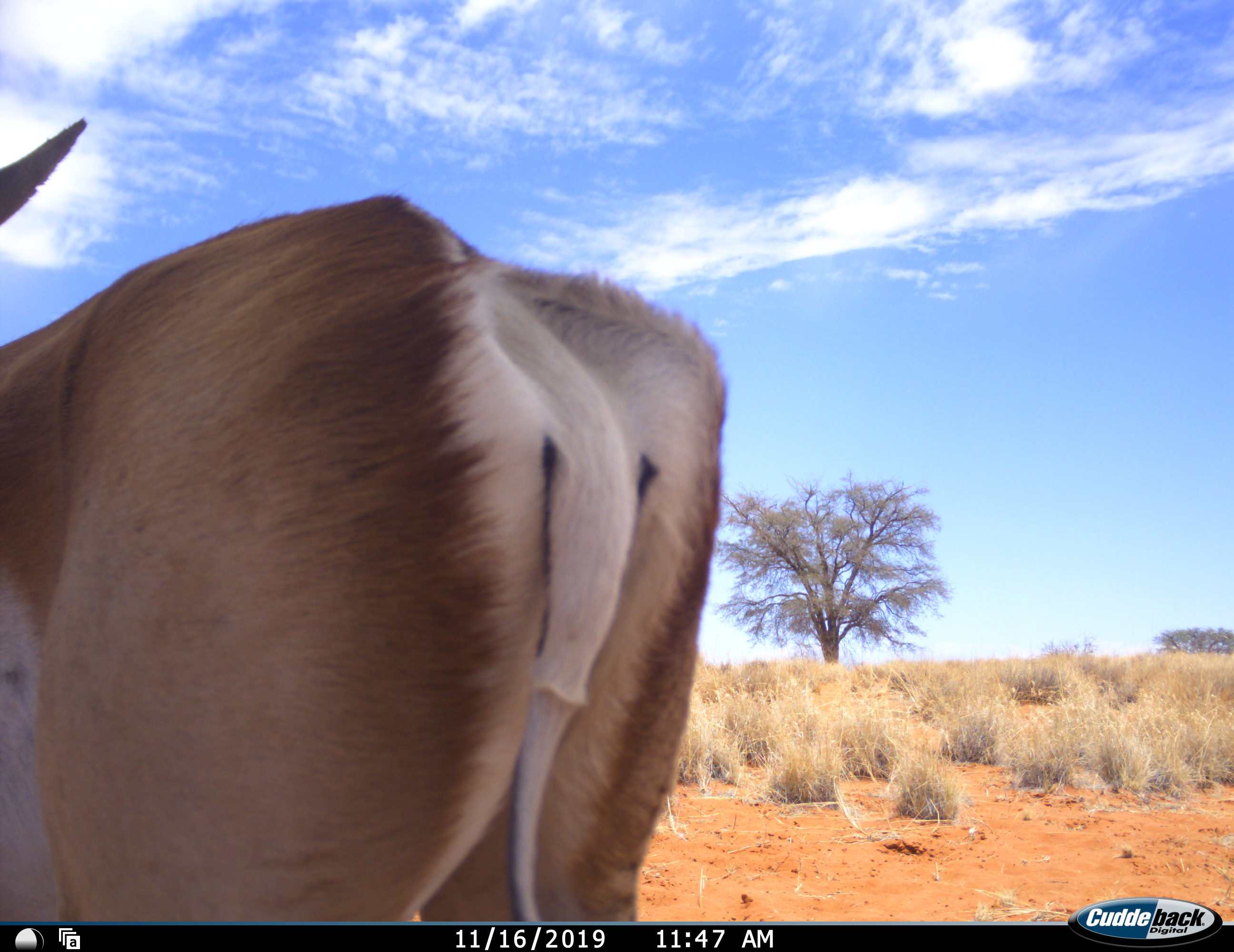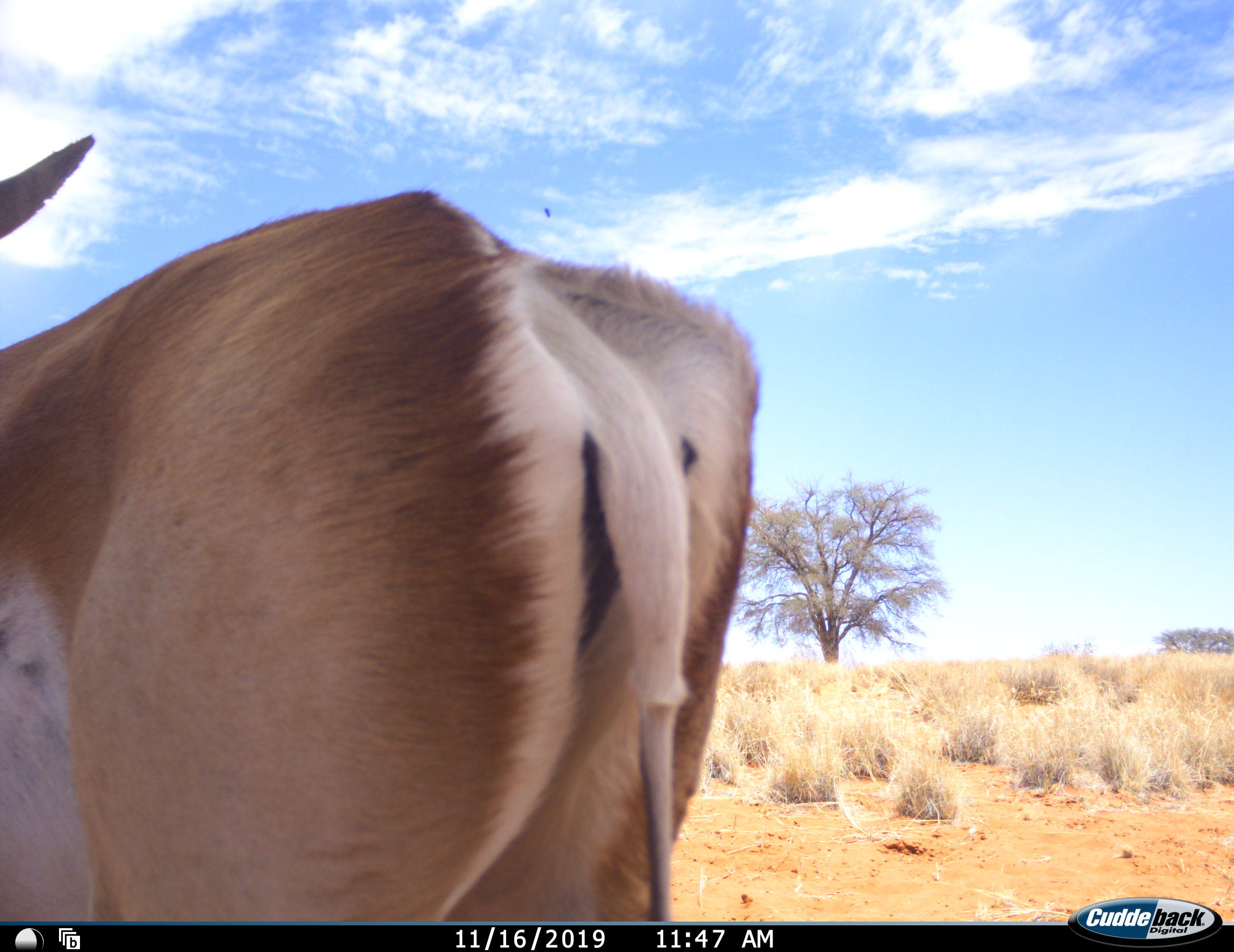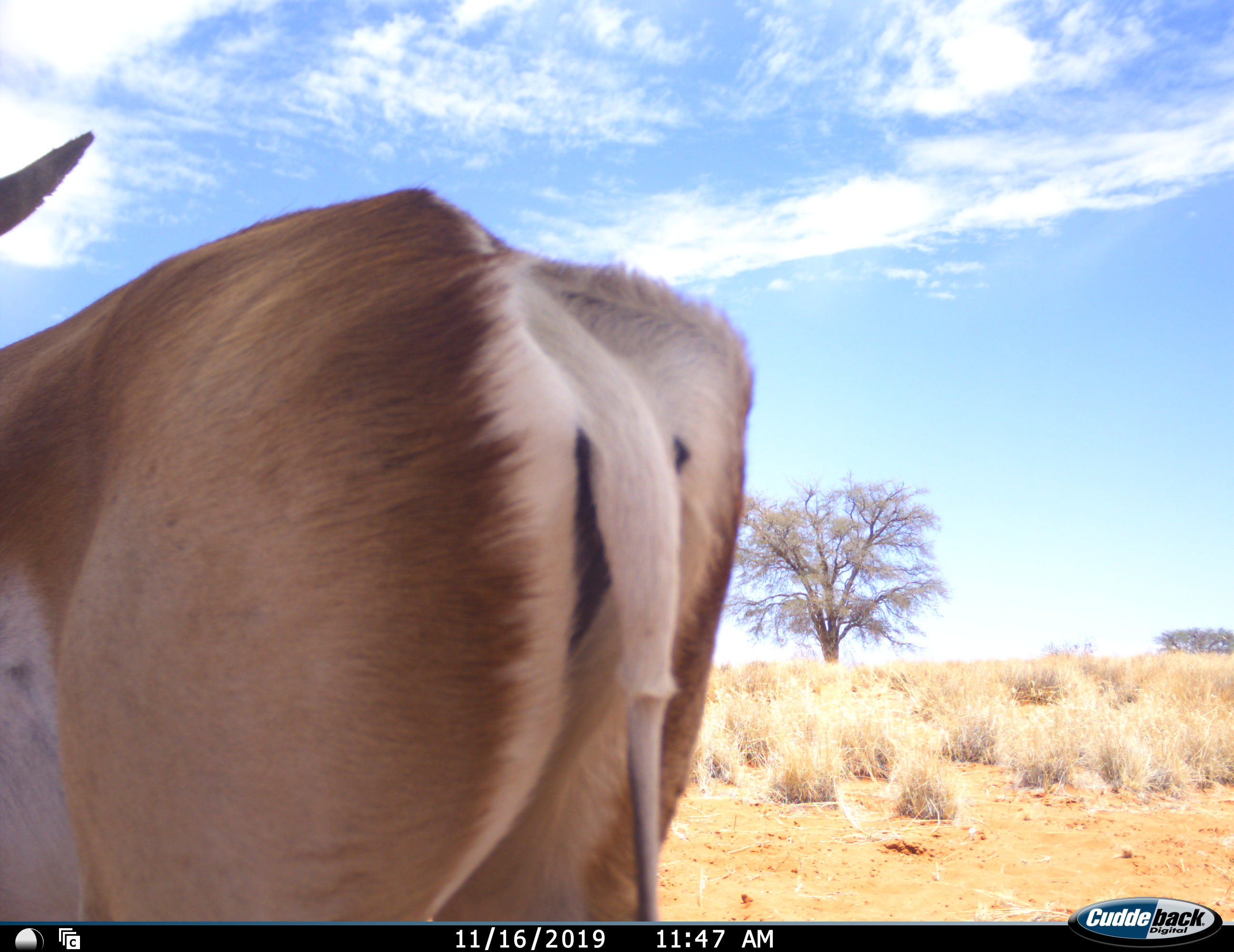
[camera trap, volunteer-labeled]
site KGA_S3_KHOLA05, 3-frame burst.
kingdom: Animalia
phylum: Chordata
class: Mammalia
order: Artiodactyla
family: Bovidae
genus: Antidorcas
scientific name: Antidorcas marsupialis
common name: springbok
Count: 1.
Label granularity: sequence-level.